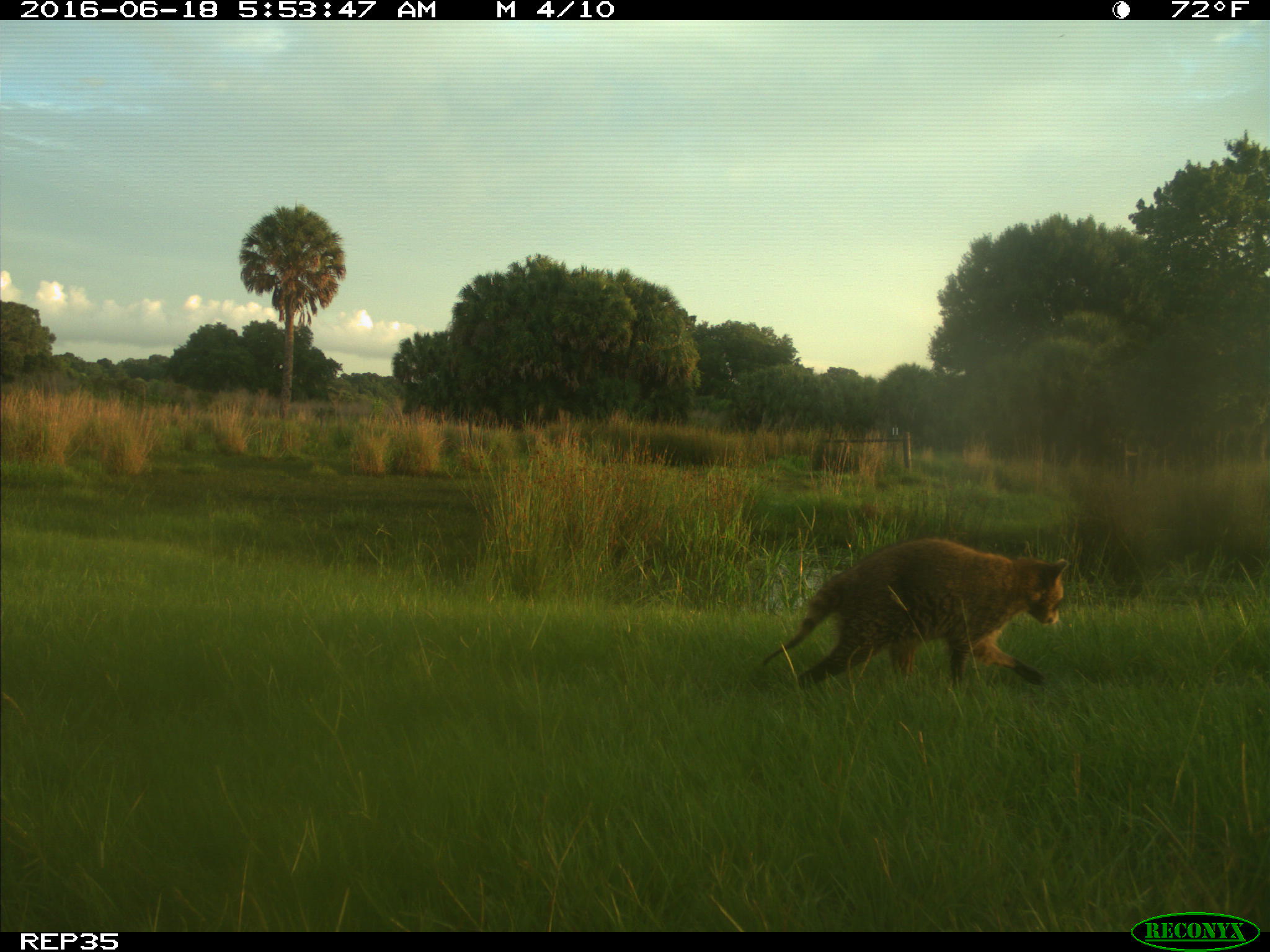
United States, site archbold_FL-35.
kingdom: Animalia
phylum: Chordata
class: Mammalia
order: Carnivora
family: Procyonidae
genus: Procyon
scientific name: Procyon lotor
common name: common raccoon